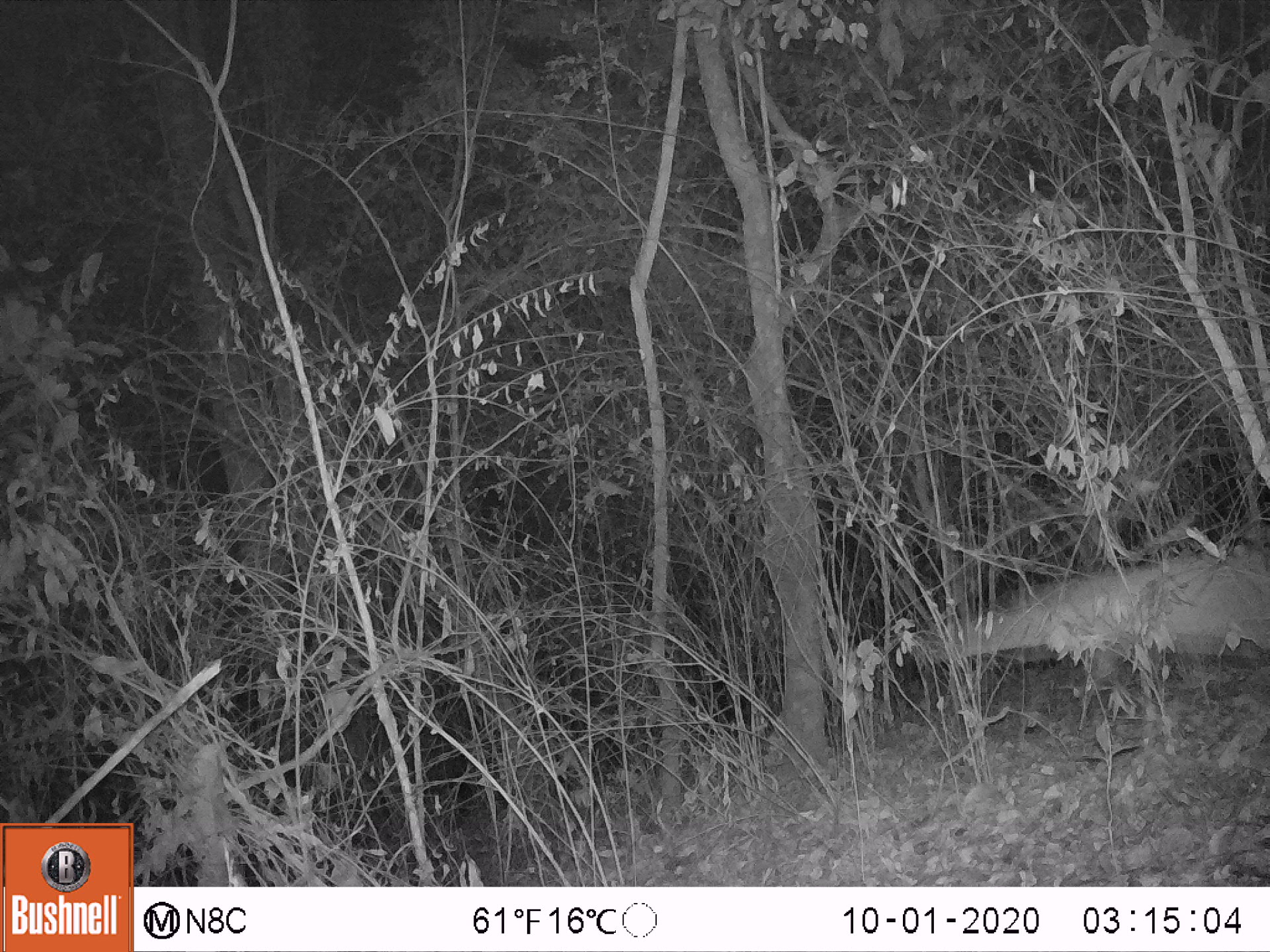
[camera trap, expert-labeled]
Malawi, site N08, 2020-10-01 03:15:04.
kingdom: Animalia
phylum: Chordata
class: Mammalia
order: Artiodactyla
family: Bovidae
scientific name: Antilopinae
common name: small antelope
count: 1